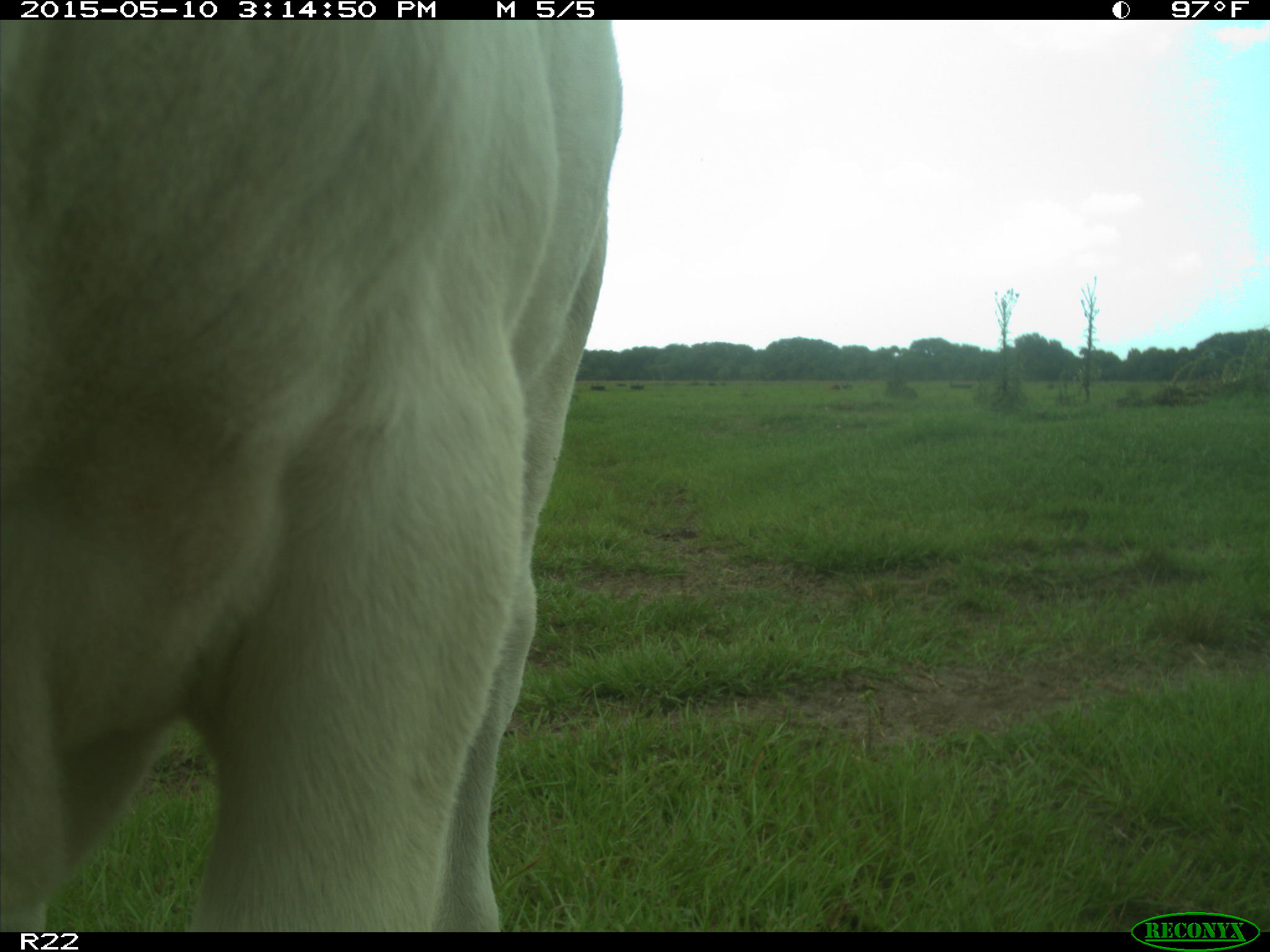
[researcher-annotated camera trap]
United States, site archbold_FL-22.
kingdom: Animalia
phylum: Chordata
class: Mammalia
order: Artiodactyla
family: Bovidae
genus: Bos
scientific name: Bos taurus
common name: domestic cow